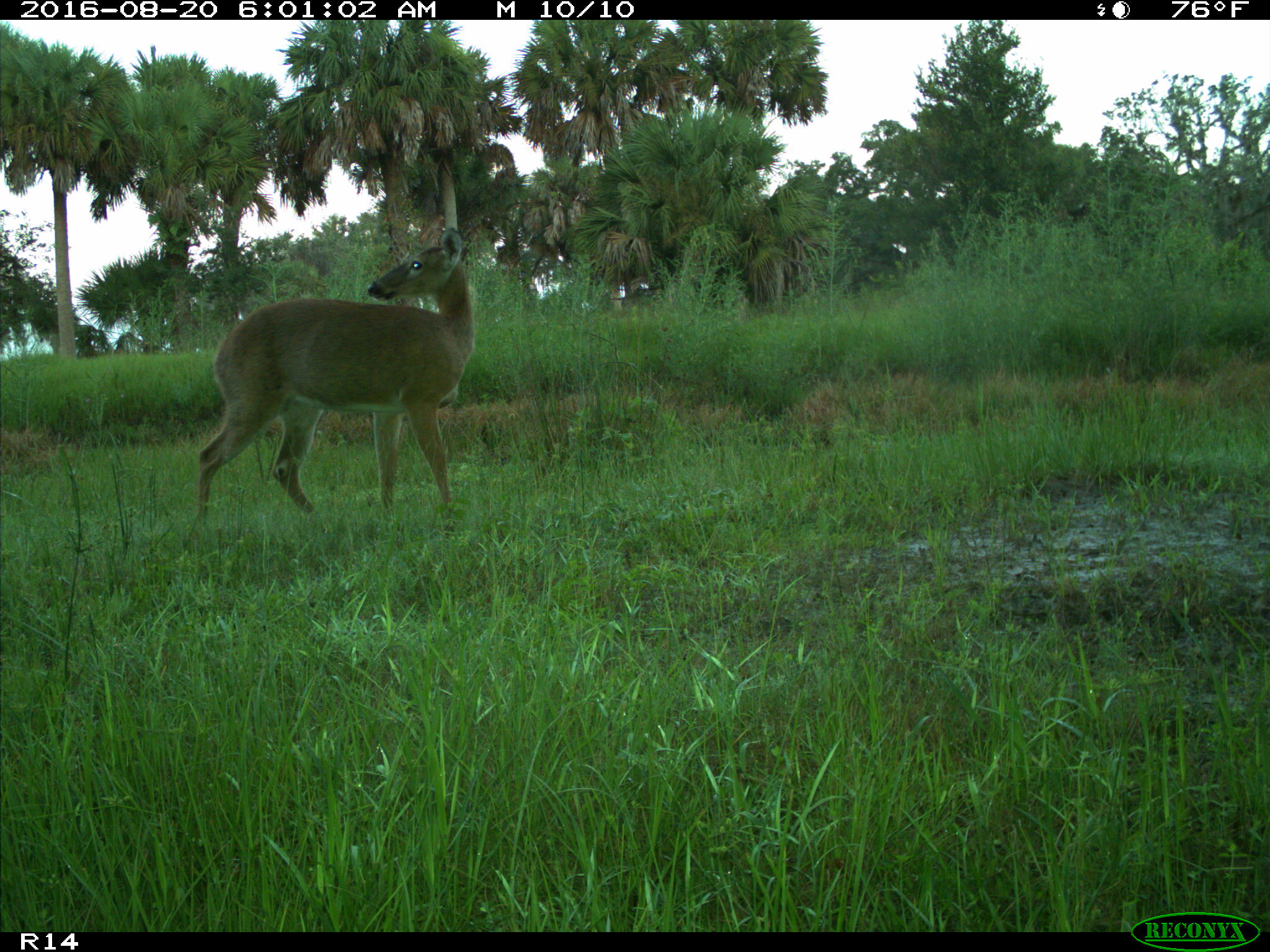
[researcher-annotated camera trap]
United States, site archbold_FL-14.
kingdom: Animalia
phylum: Chordata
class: Mammalia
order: Artiodactyla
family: Cervidae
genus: Odocoileus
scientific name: Odocoileus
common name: deer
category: unidentified deer